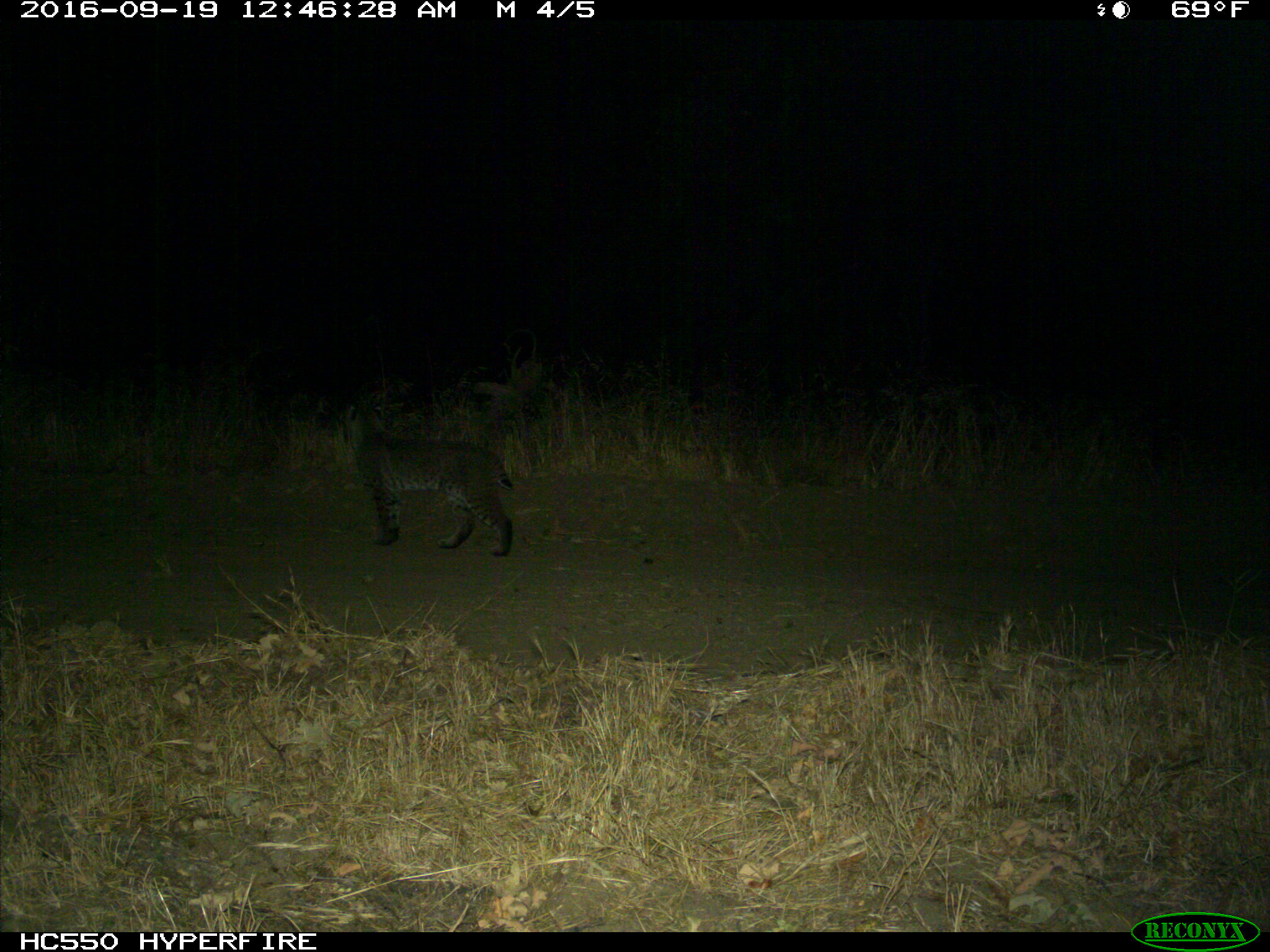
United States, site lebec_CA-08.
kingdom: Animalia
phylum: Chordata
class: Mammalia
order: Carnivora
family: Felidae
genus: Lynx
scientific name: Lynx rufus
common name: bobcat